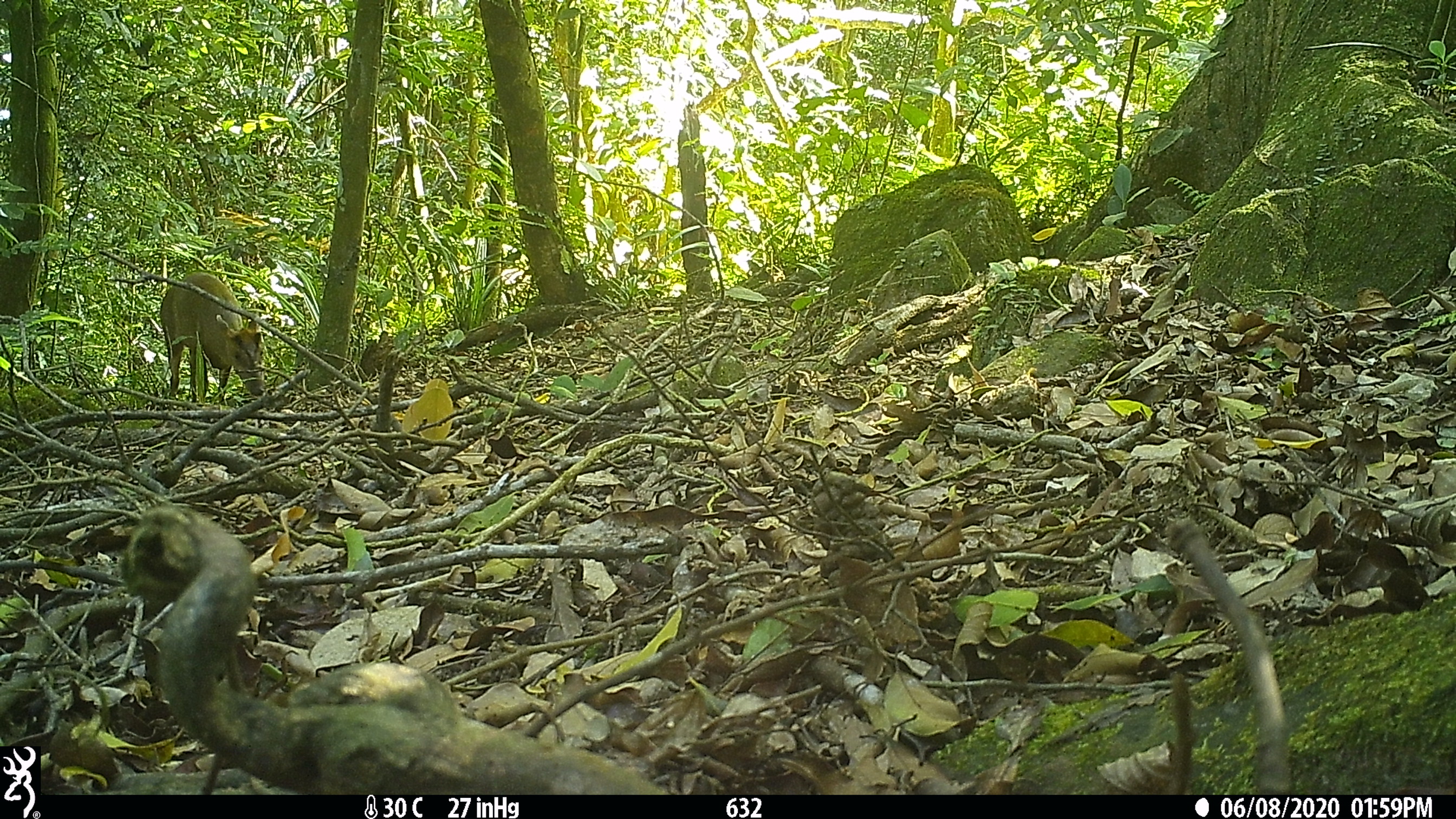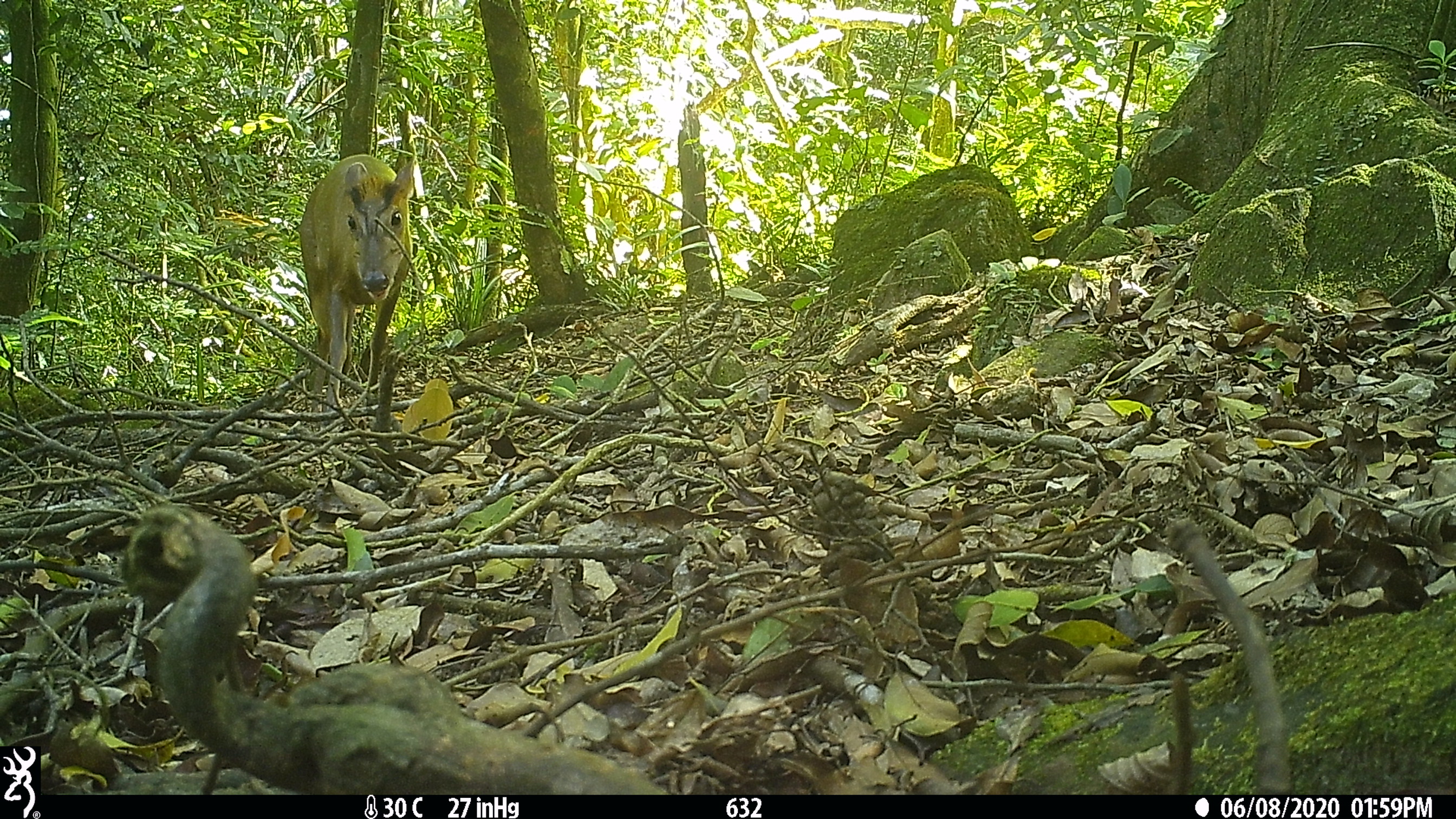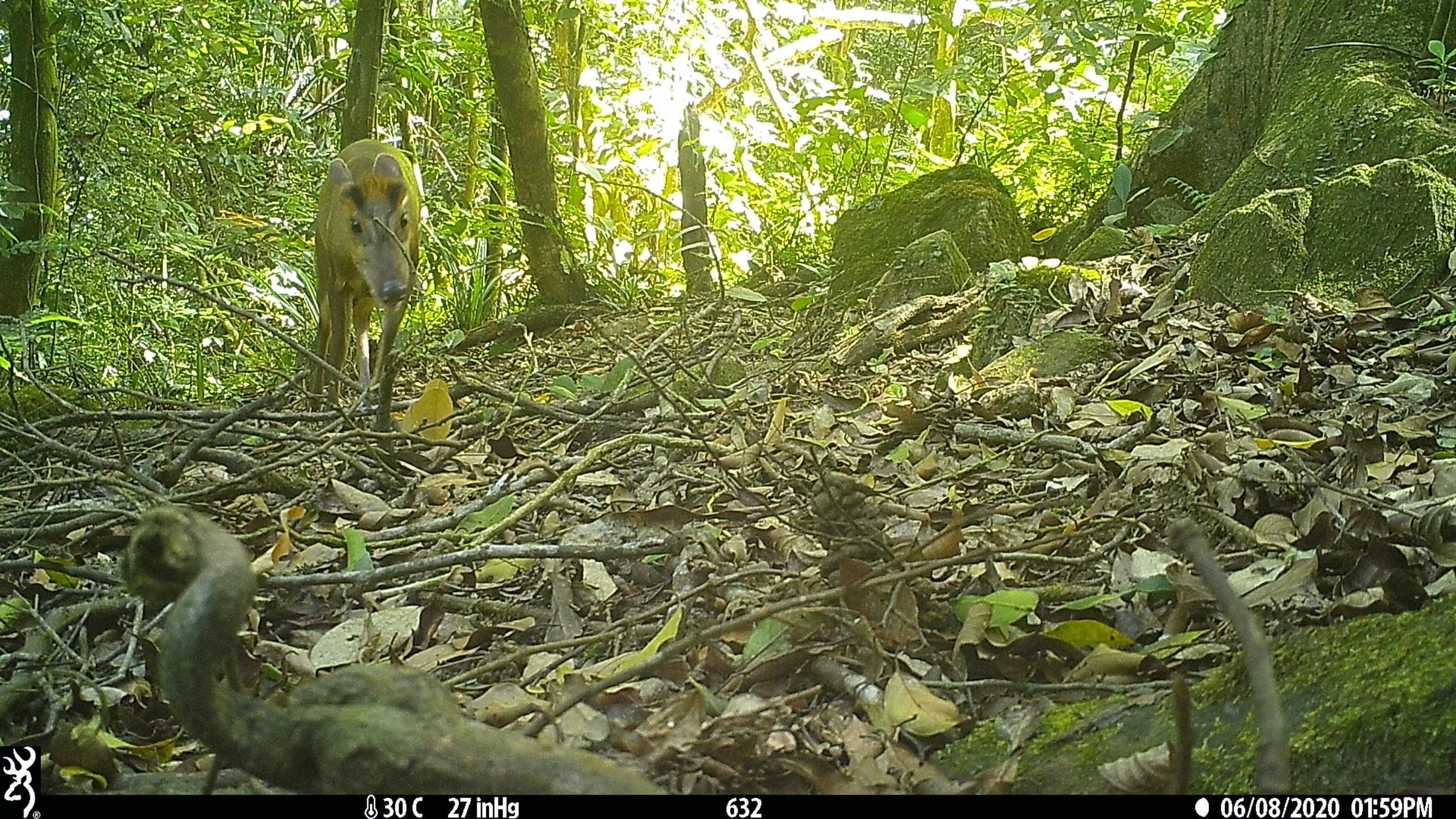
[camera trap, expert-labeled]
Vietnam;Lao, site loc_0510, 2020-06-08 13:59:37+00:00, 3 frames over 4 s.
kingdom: Animalia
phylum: Chordata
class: Mammalia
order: Artiodactyla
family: Cervidae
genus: Muntiacus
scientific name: Muntiacus rooseveltorum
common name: roosevelt's muntjac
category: roosevelts muntjac group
Roosevelts muntjac group (roosevelt's muntjac) (Muntiacus rooseveltorum). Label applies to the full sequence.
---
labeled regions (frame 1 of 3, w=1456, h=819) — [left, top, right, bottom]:
roosevelts muntjac group: [159, 271, 266, 402]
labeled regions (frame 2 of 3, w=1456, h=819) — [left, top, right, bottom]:
roosevelts muntjac group: [298, 154, 415, 425]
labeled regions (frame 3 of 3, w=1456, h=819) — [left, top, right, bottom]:
roosevelts muntjac group: [307, 139, 423, 432]